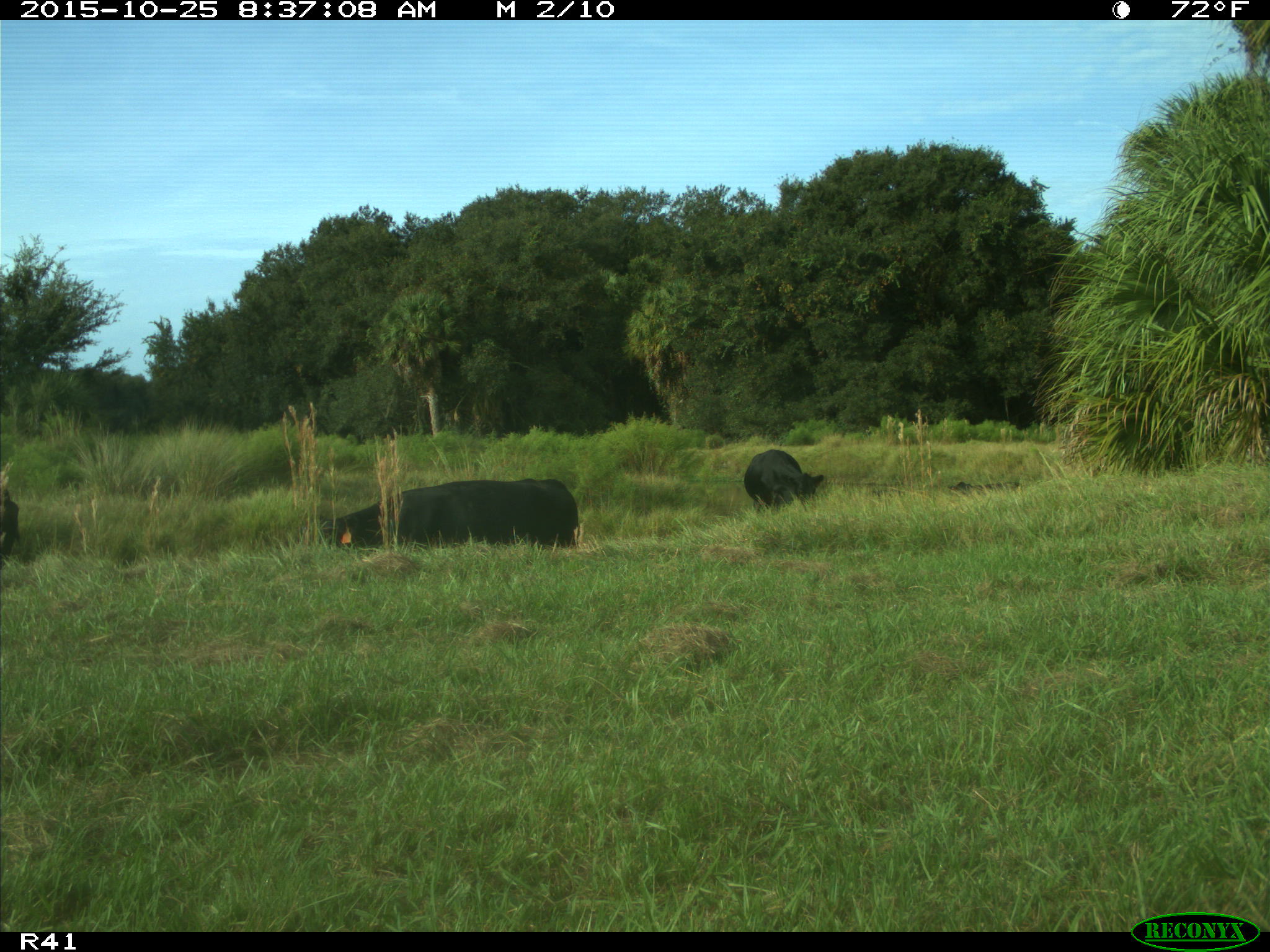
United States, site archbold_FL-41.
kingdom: Animalia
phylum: Chordata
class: Mammalia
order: Artiodactyla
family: Bovidae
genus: Bos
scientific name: Bos taurus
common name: domestic cow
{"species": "Bos taurus (domestic cow)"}